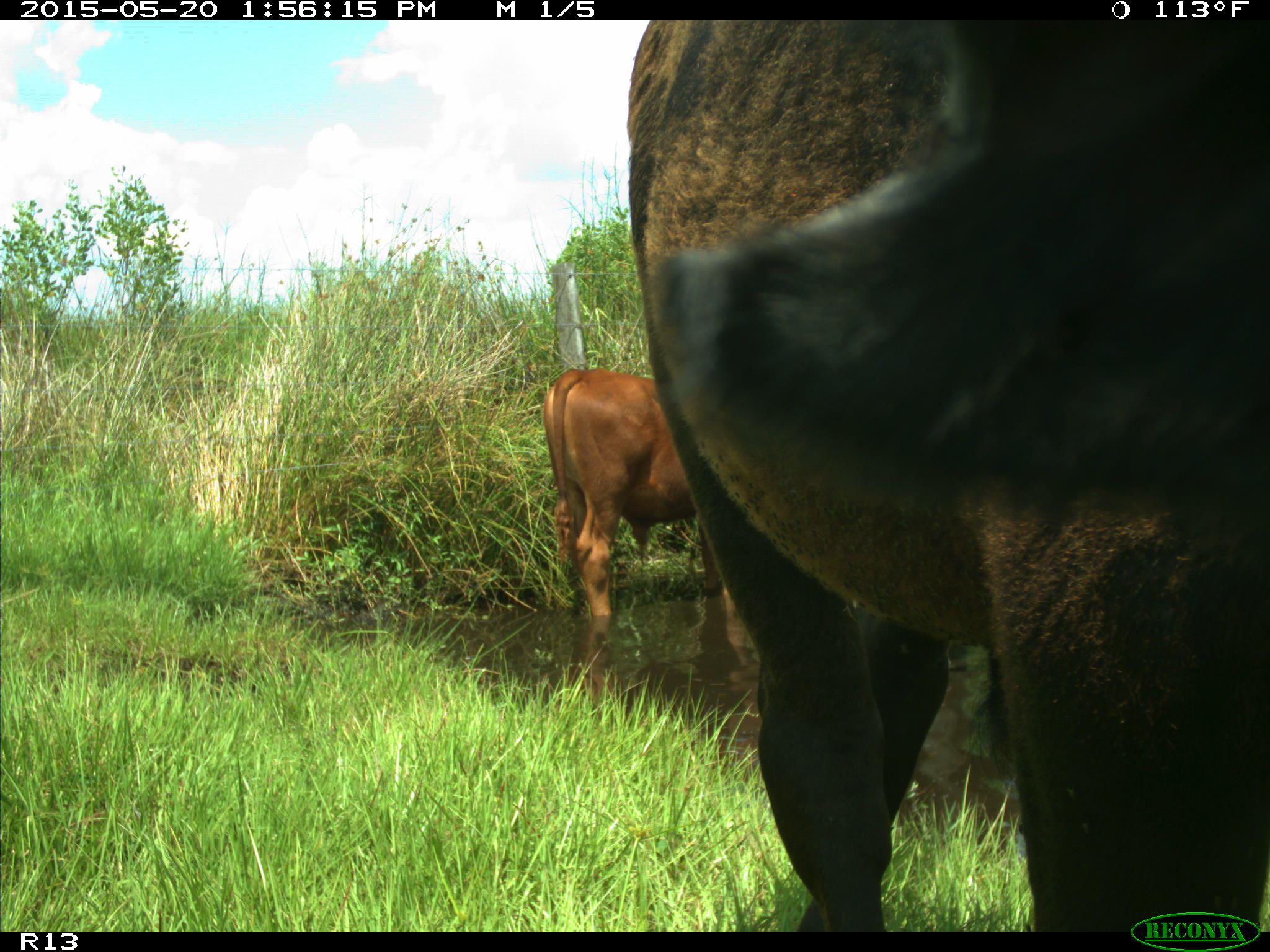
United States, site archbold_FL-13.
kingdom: Animalia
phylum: Chordata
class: Mammalia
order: Artiodactyla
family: Bovidae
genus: Bos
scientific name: Bos taurus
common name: domestic cow